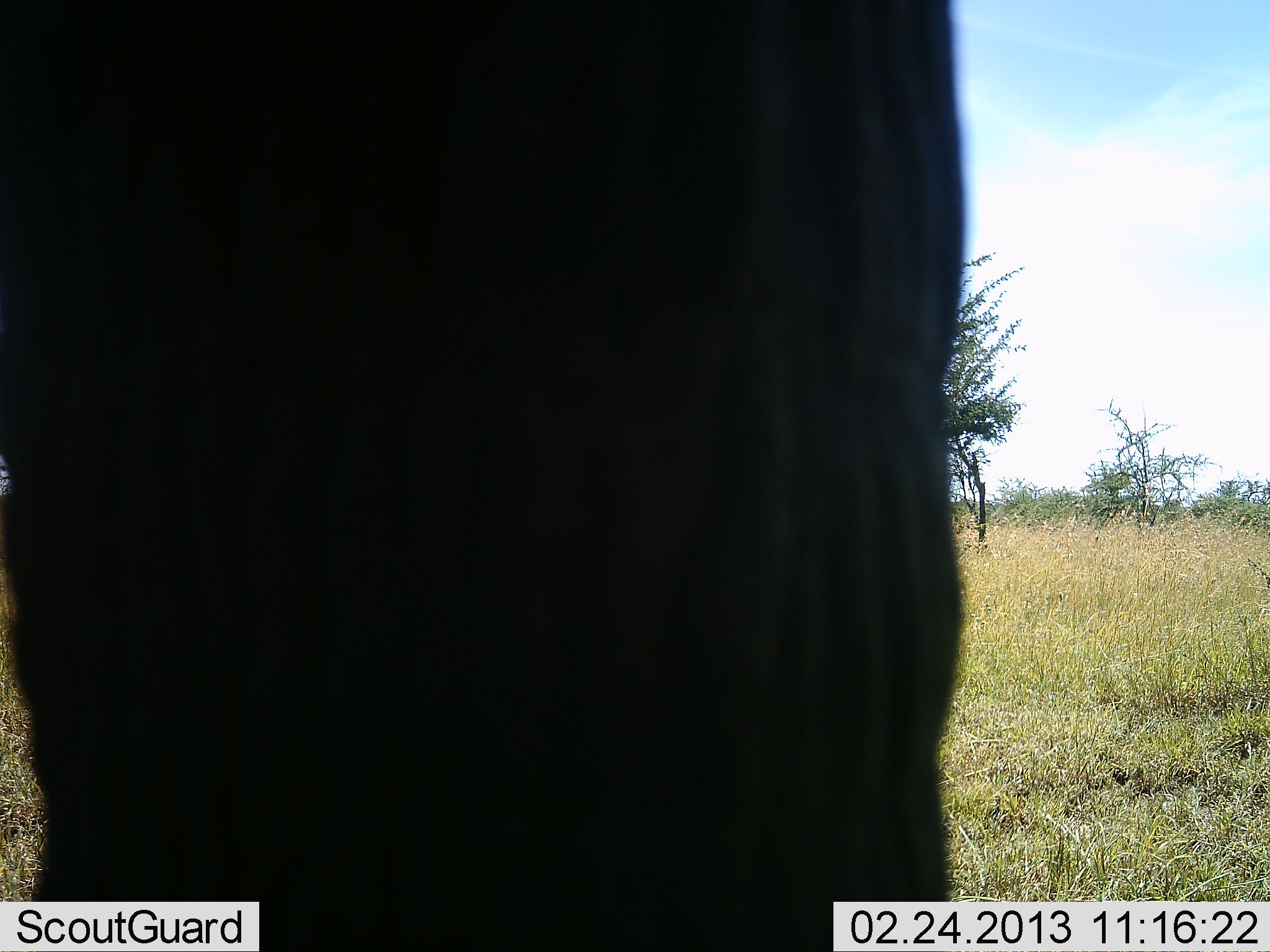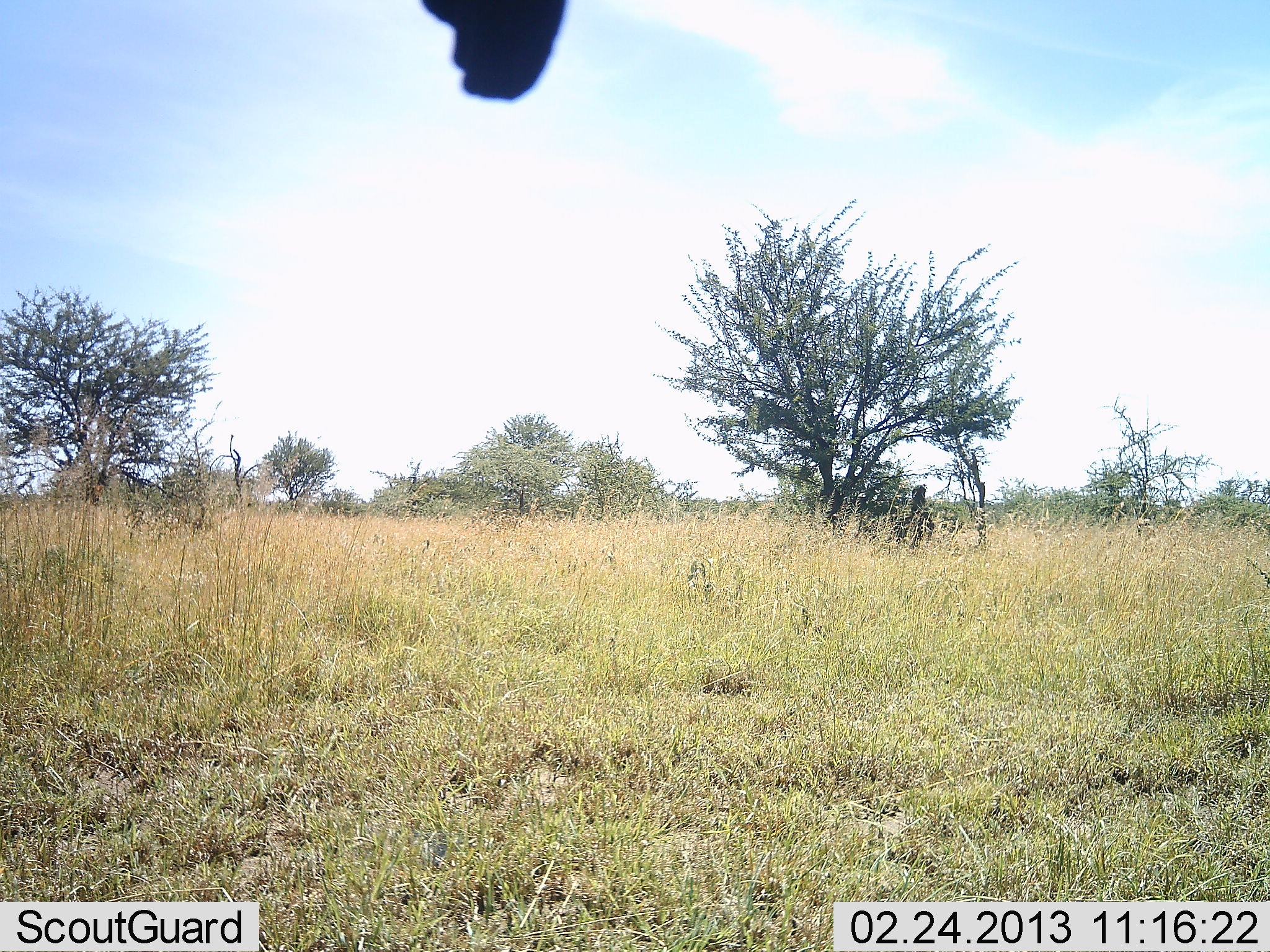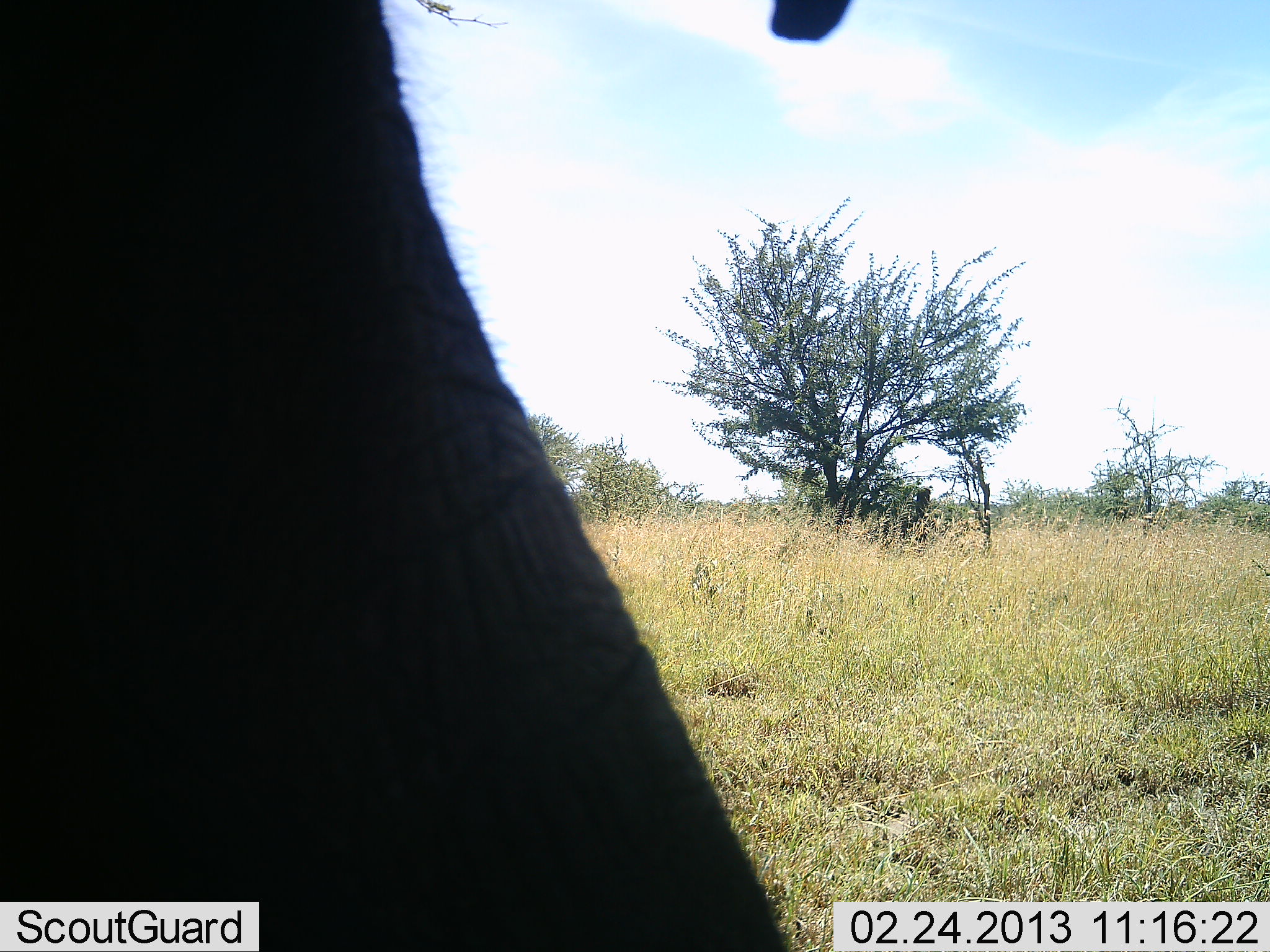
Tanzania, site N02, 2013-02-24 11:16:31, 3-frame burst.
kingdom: Animalia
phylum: Chordata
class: Mammalia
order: Proboscidea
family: Elephantidae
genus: Loxodonta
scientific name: Loxodonta africana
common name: african bush elephant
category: elephant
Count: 1.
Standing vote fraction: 12%.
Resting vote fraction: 0%.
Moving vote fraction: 80%.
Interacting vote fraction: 0%.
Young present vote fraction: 0%.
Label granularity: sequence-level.